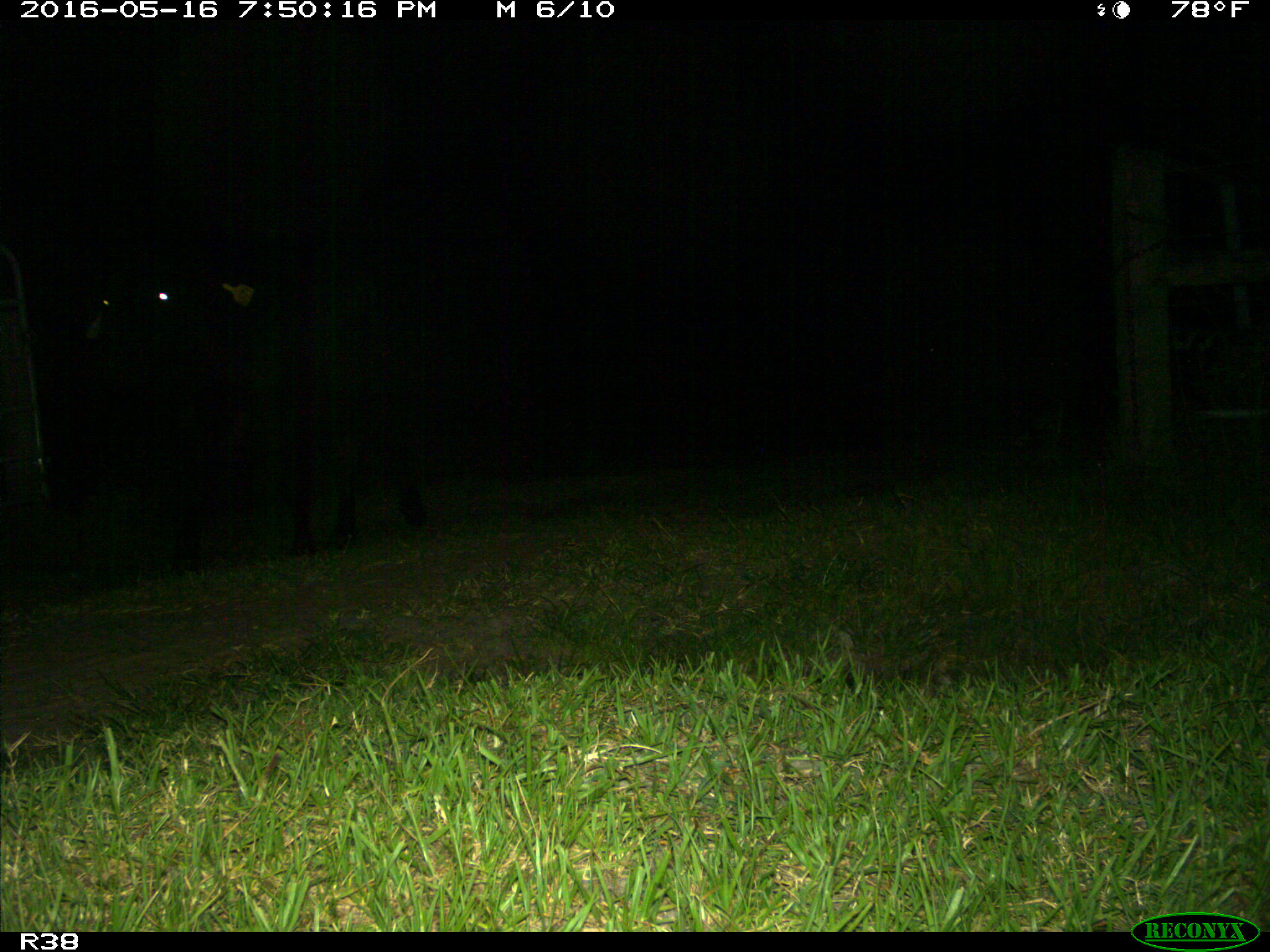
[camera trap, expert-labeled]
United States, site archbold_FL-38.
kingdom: Animalia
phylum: Chordata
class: Mammalia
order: Artiodactyla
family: Bovidae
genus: Bos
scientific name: Bos taurus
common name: domestic cow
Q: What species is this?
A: Bos taurus (domestic cow).